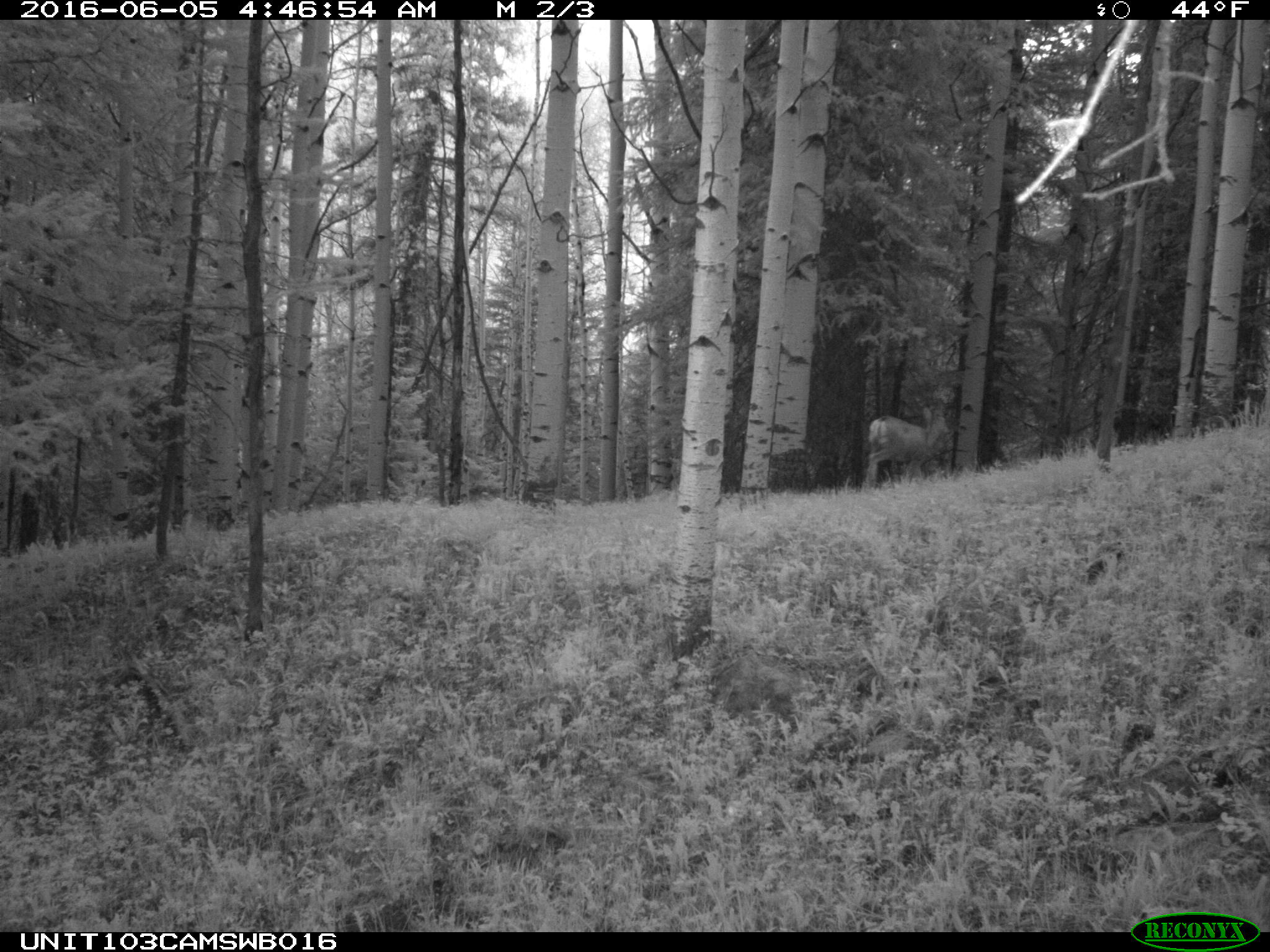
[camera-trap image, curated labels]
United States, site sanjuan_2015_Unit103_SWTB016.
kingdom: Animalia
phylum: Chordata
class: Mammalia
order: Artiodactyla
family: Cervidae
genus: Odocoileus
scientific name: Odocoileus hemionus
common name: mule deer